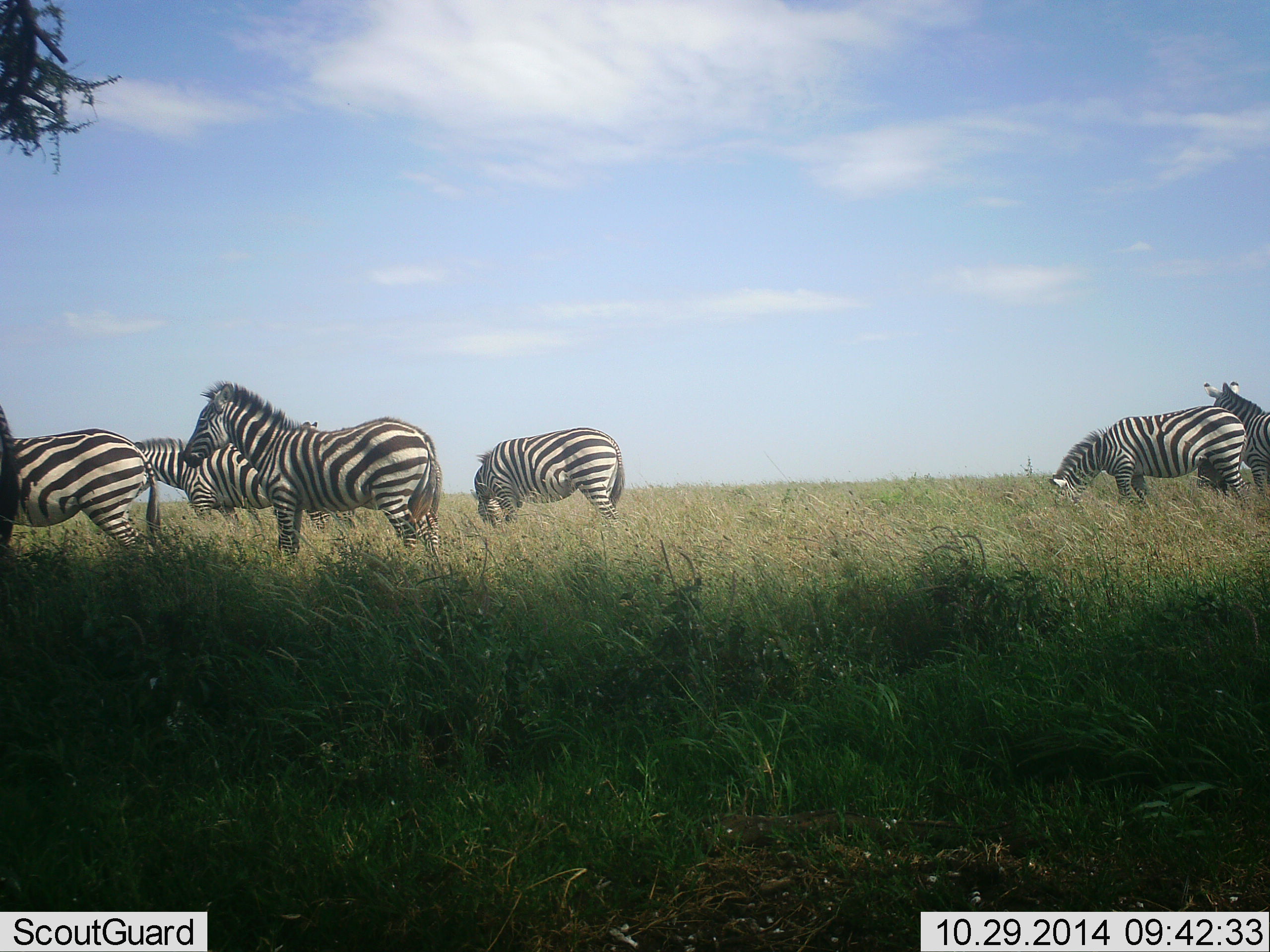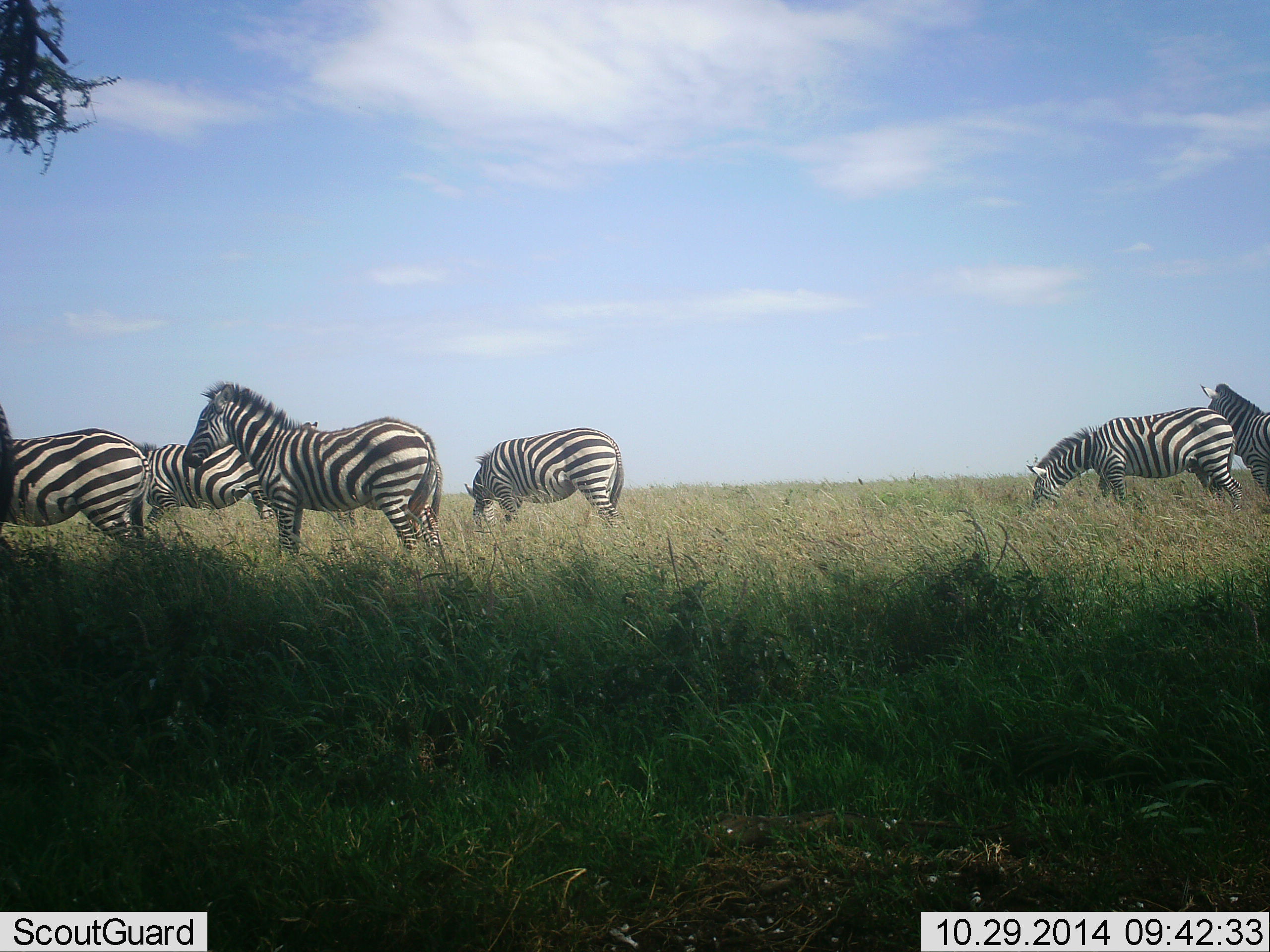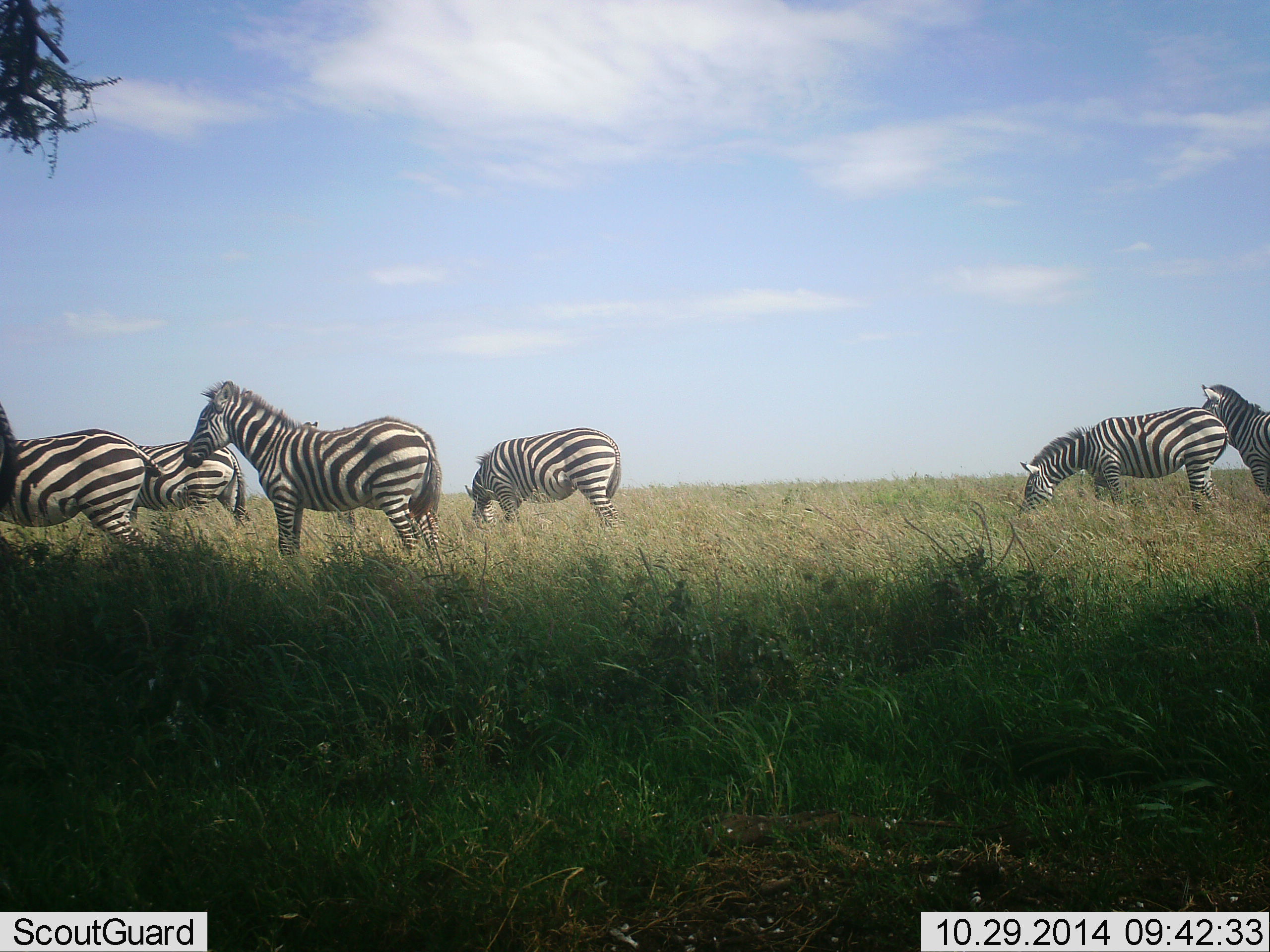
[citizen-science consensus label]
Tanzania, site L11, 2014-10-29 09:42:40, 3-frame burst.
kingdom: Animalia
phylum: Chordata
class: Mammalia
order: Perissodactyla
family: Equidae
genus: Equus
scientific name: Equus quagga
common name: plains zebra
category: zebra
Zebra (plains zebra) (Equus quagga), count 6. Behavior (volunteer vote fractions): standing 80%, resting 0%, moving 50%, interacting 0%. Young present (vote fraction): 0%. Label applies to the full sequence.